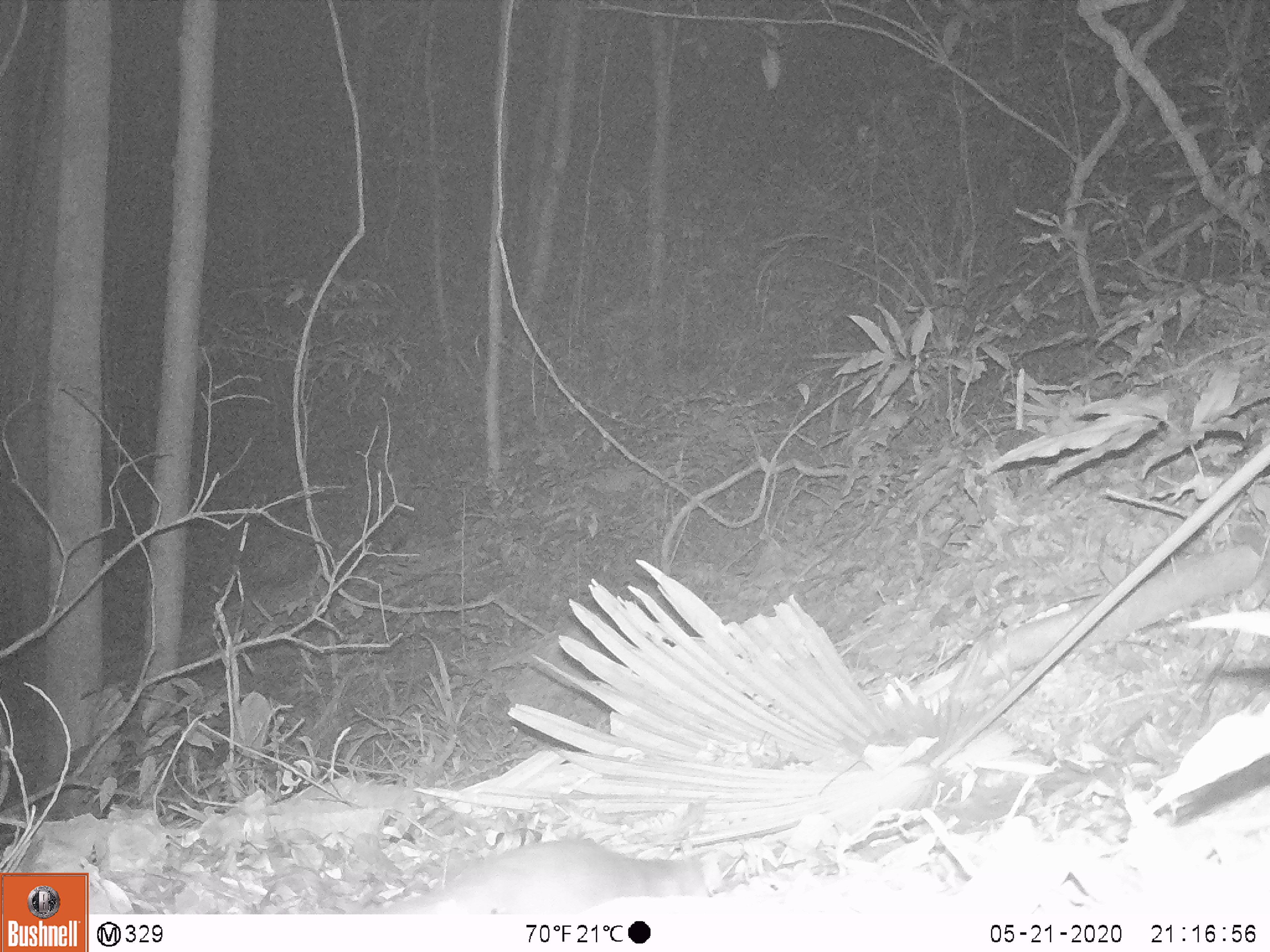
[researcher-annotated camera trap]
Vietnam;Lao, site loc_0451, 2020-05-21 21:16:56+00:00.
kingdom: Animalia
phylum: Chordata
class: Mammalia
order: Carnivora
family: Mustelidae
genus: Melogale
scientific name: Melogale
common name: ferret badger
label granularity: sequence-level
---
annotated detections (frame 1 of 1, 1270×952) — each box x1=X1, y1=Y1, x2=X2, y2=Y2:
ferret badger: x1=383, y1=835, x2=745, y2=913